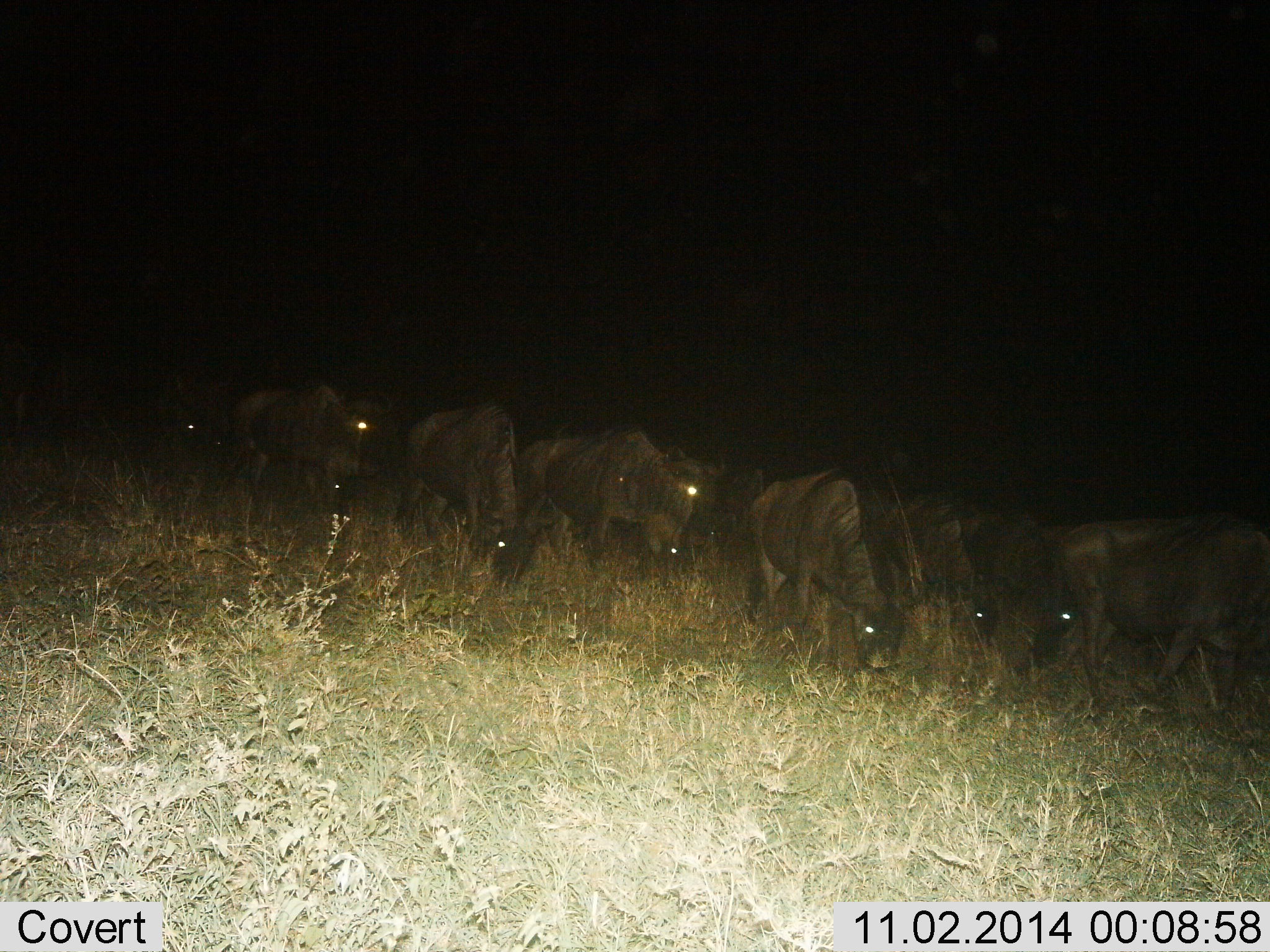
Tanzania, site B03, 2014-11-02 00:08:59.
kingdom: Animalia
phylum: Chordata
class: Mammalia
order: Artiodactyla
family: Bovidae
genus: Connochaetes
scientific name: Connochaetes taurinus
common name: blue wildebeest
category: wildebeest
Wildebeest (blue wildebeest) (Connochaetes taurinus), count 11-50. Behavior (volunteer vote fractions): standing 10%, resting 0%, moving 60%, interacting 0%. Young present (vote fraction): 0%. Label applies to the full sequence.